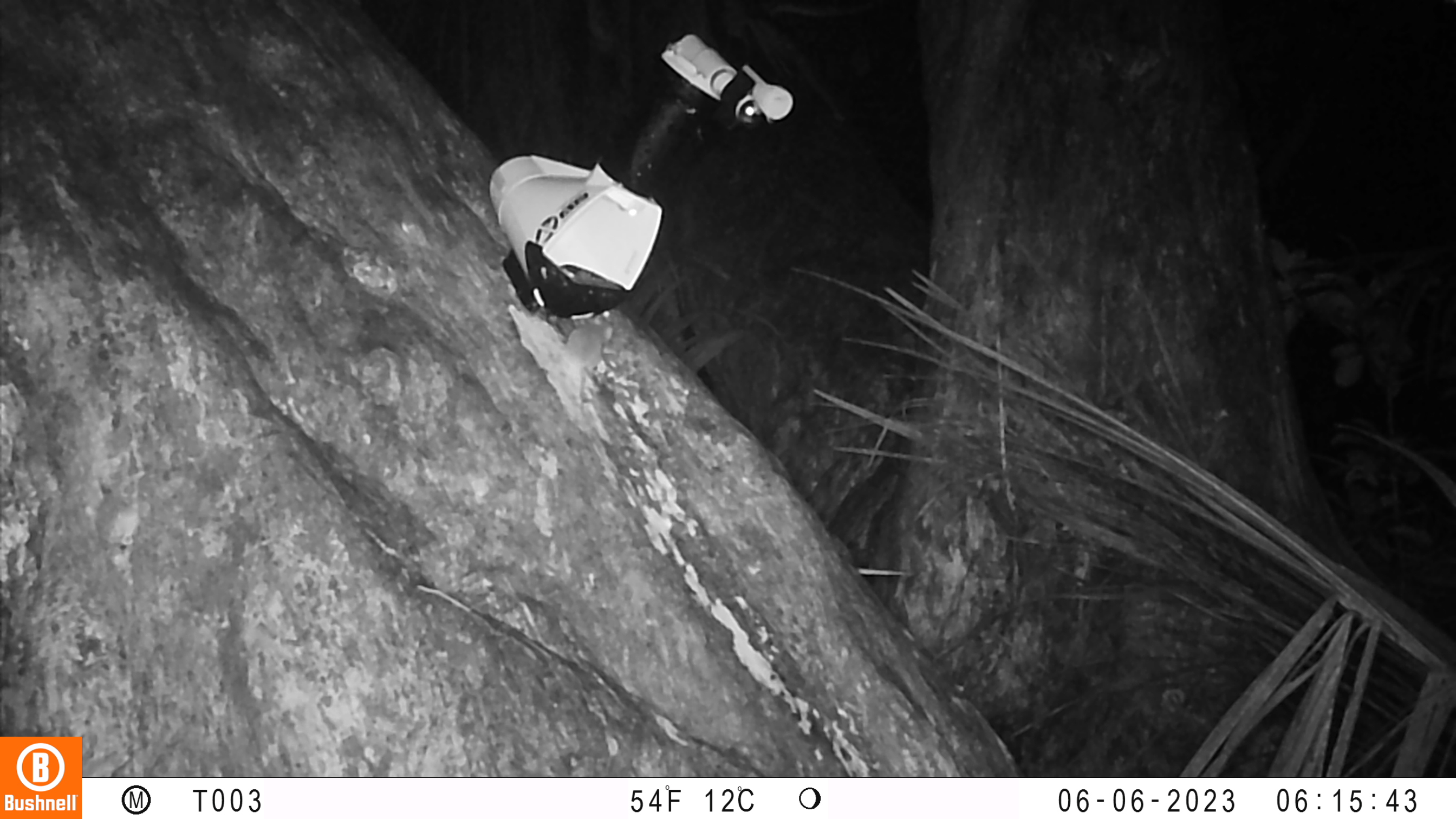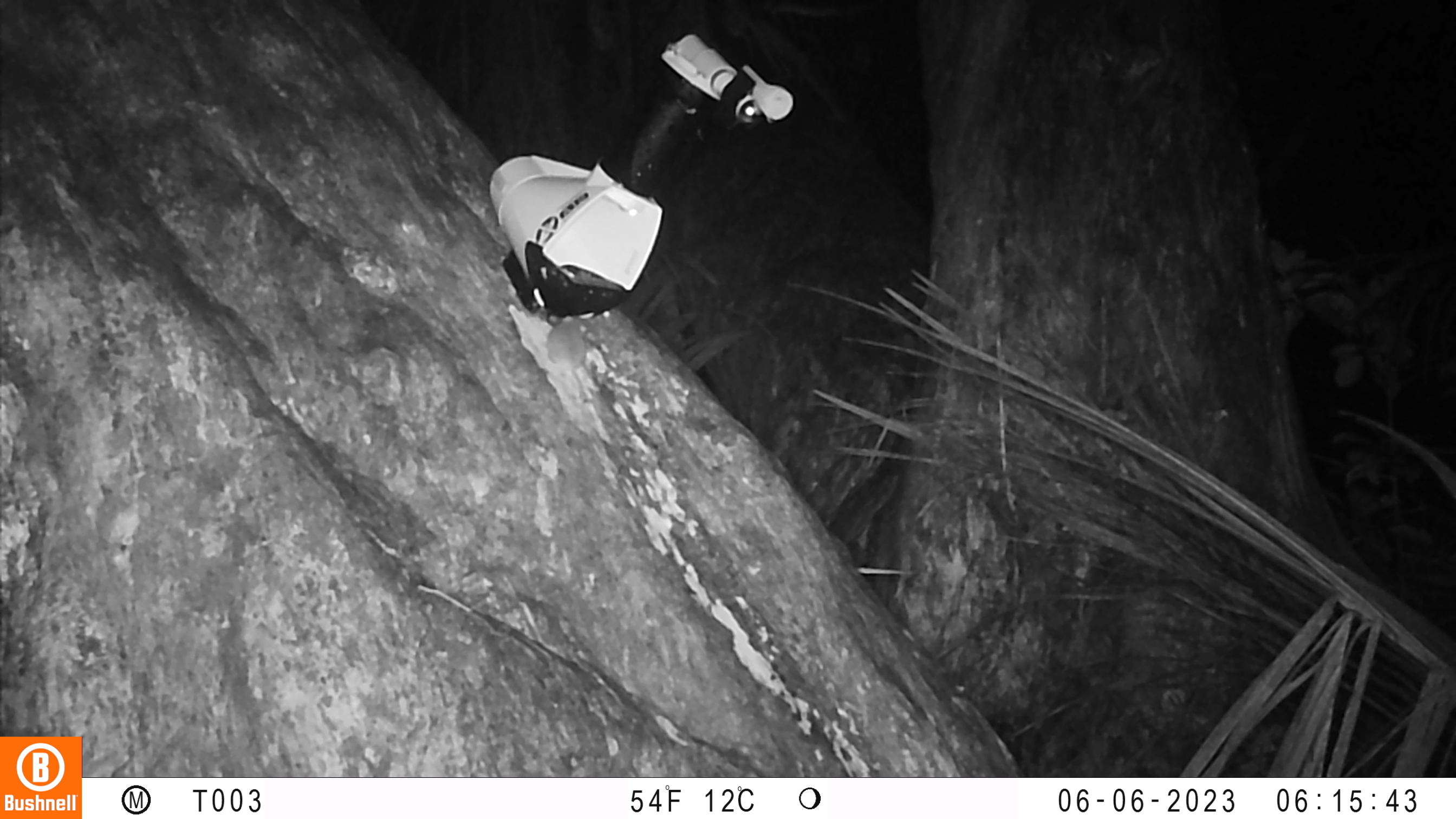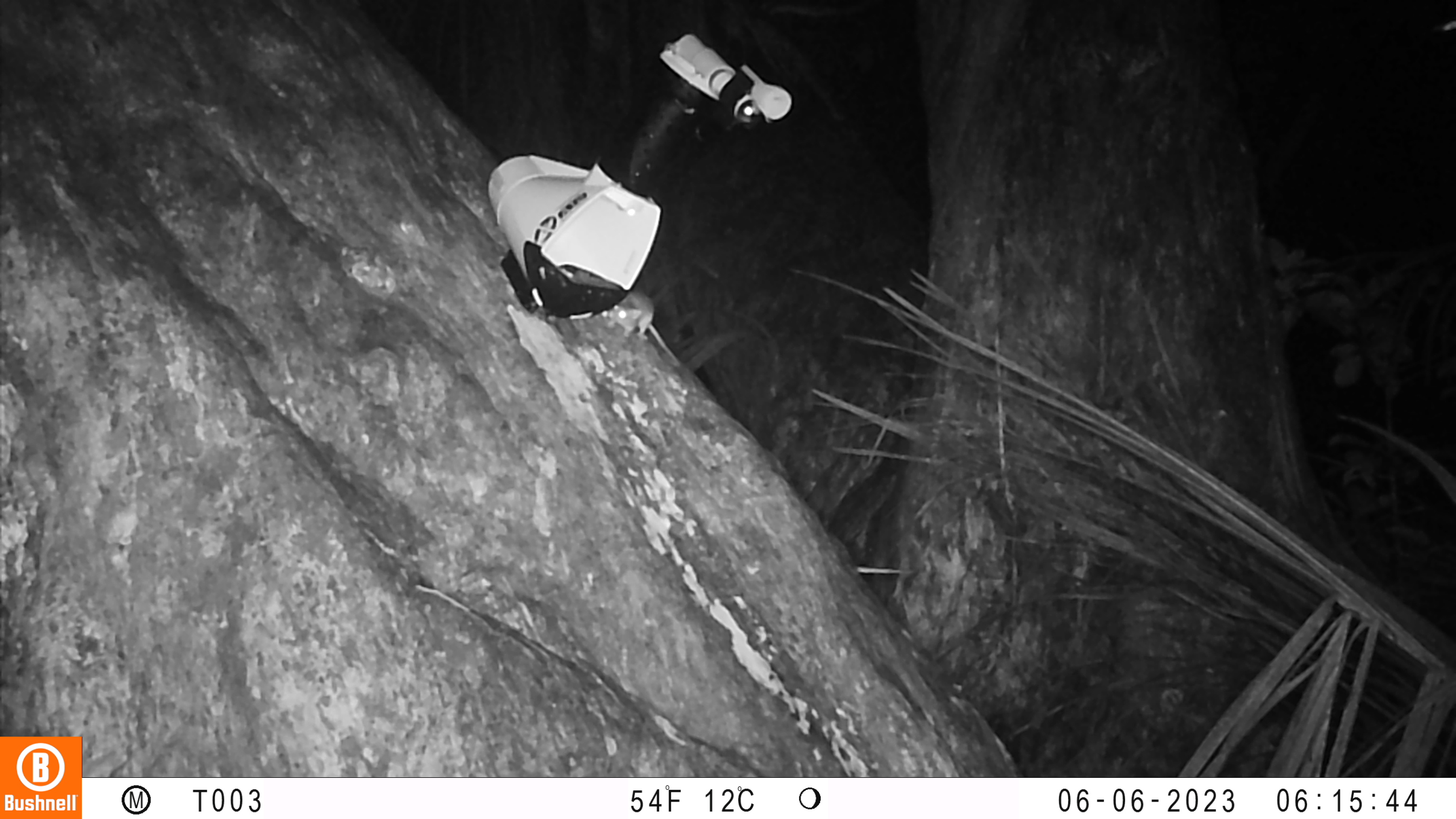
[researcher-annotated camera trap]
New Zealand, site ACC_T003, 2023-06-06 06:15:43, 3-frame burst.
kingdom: Animalia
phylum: Chordata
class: Mammalia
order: Rodentia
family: Muridae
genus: Mus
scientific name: Mus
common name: mouse